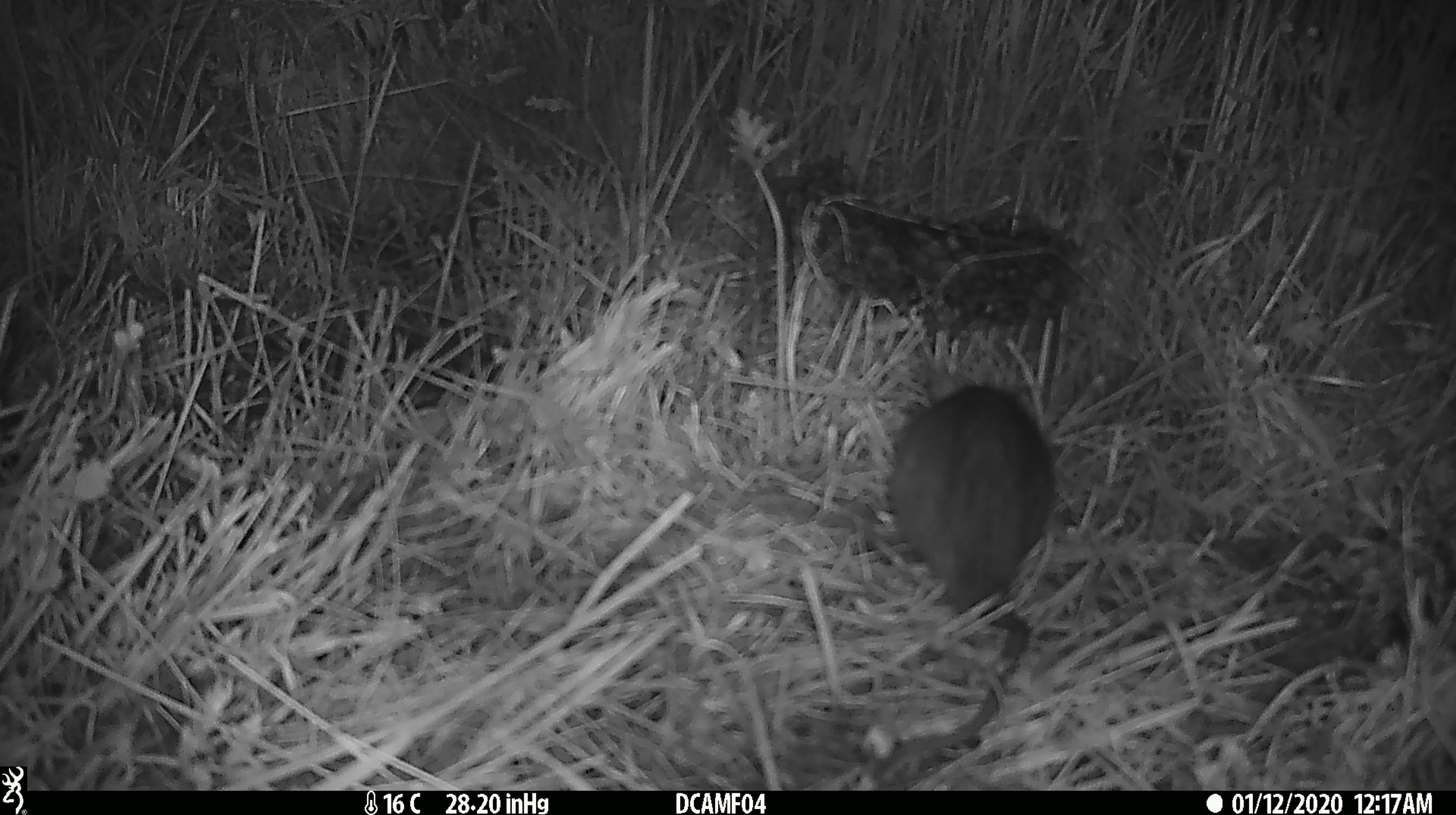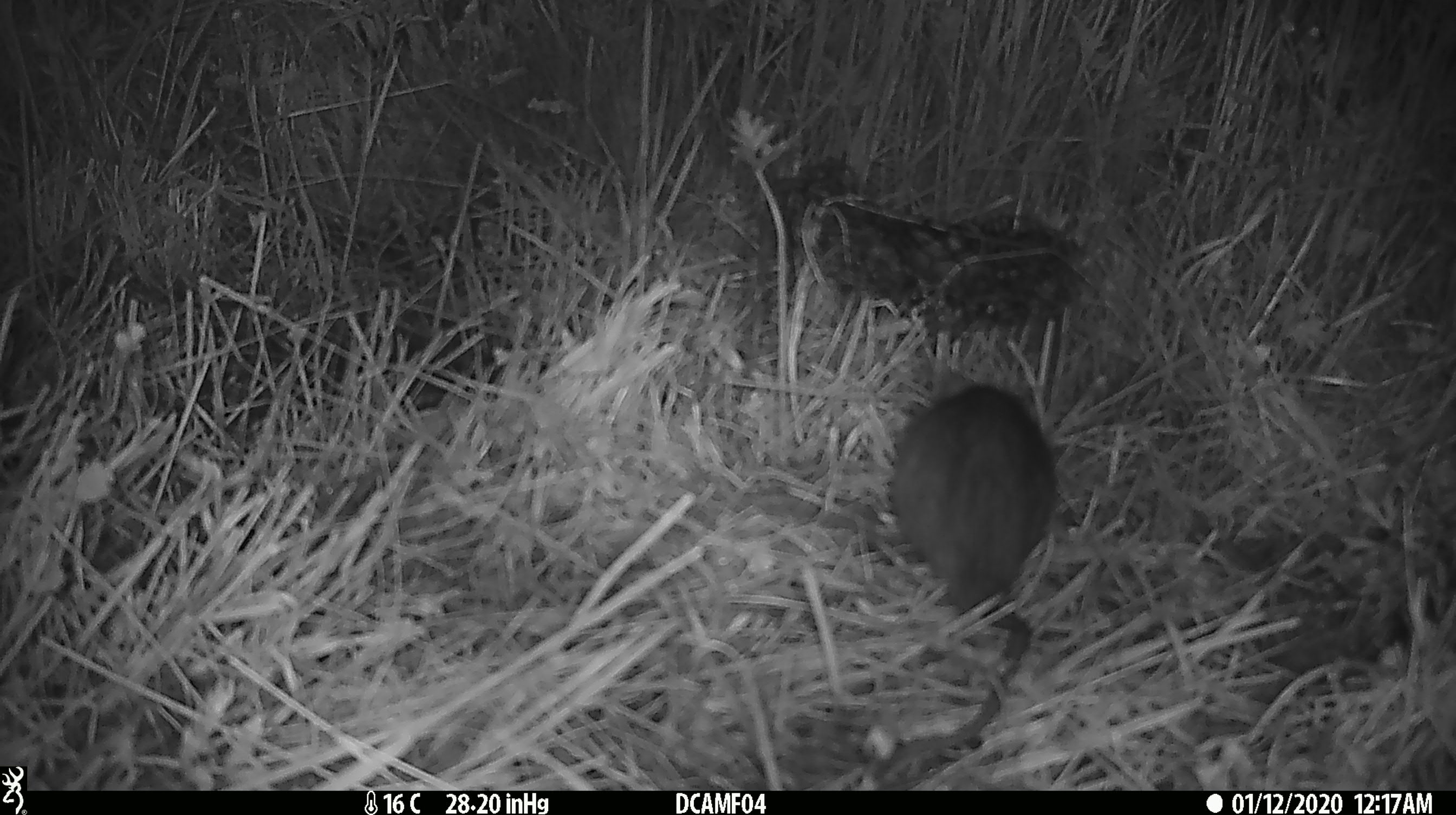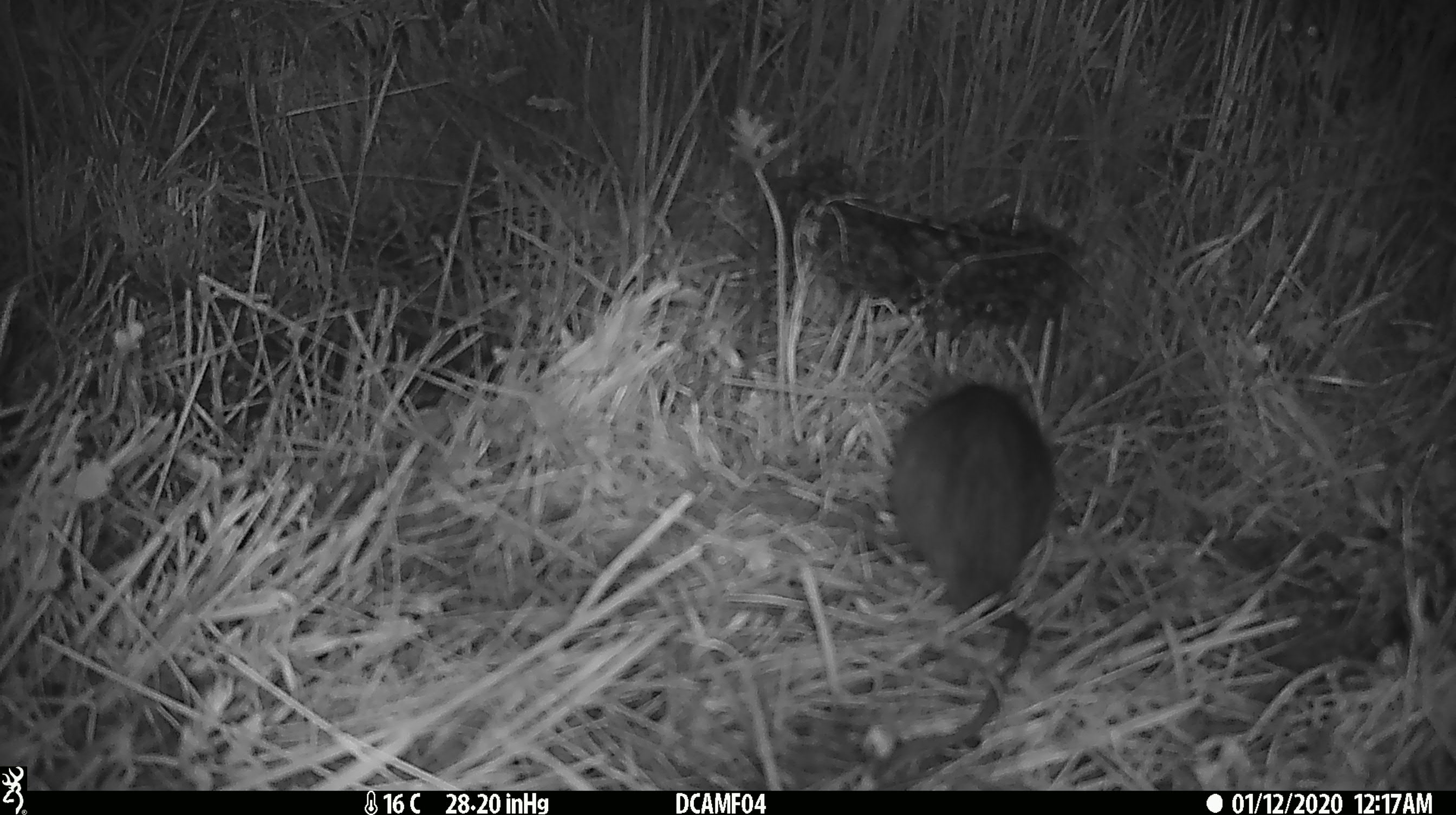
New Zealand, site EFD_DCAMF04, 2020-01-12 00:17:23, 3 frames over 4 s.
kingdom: Animalia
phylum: Chordata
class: Mammalia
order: Rodentia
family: Muridae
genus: Rattus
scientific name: Rattus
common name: rat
Rat (Rattus).